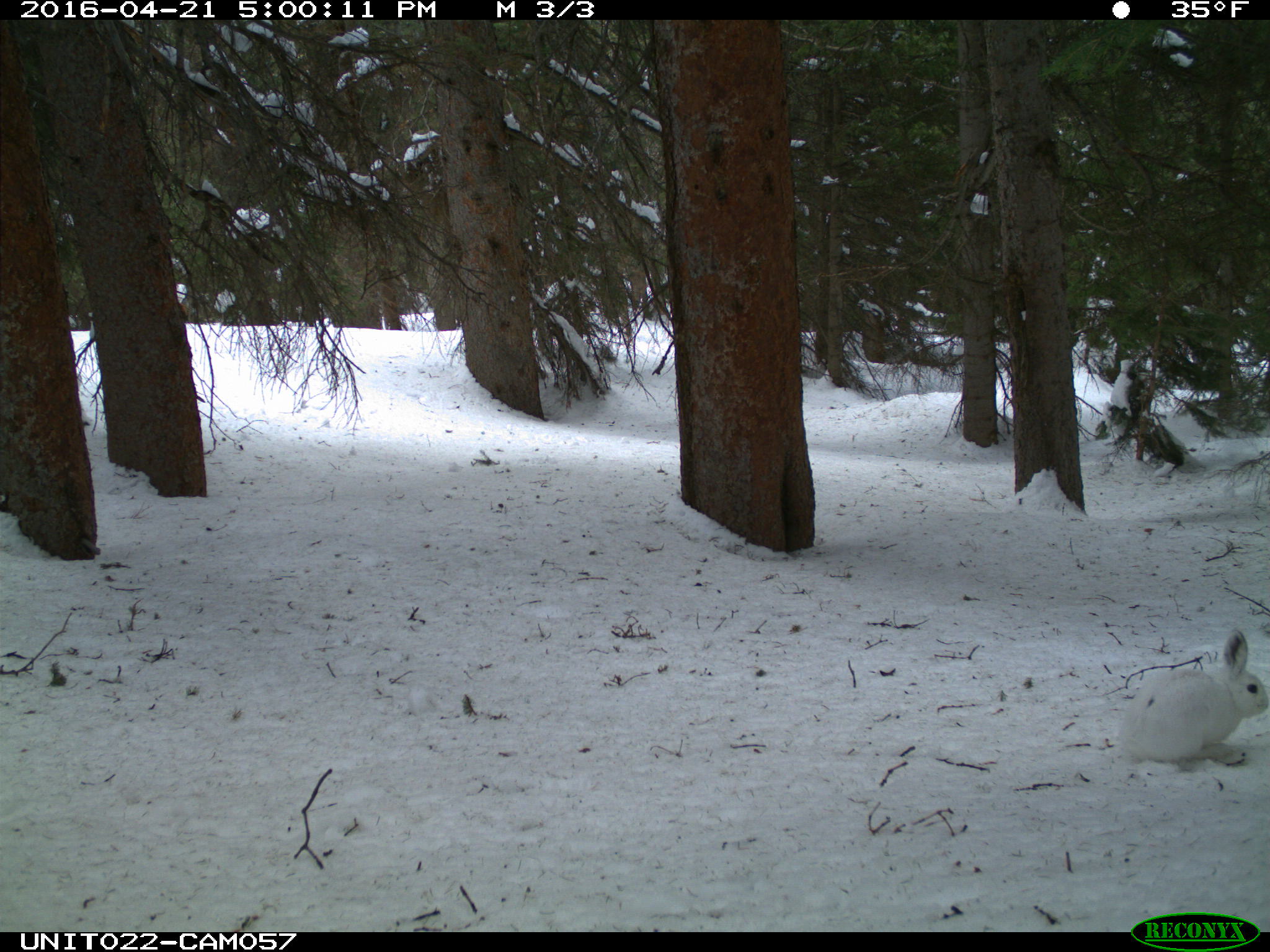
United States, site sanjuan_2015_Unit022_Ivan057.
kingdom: Animalia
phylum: Chordata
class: Mammalia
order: Lagomorpha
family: Leporidae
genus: Lepus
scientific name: Lepus americanus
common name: snowshoe hare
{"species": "Lepus americanus (snowshoe hare)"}